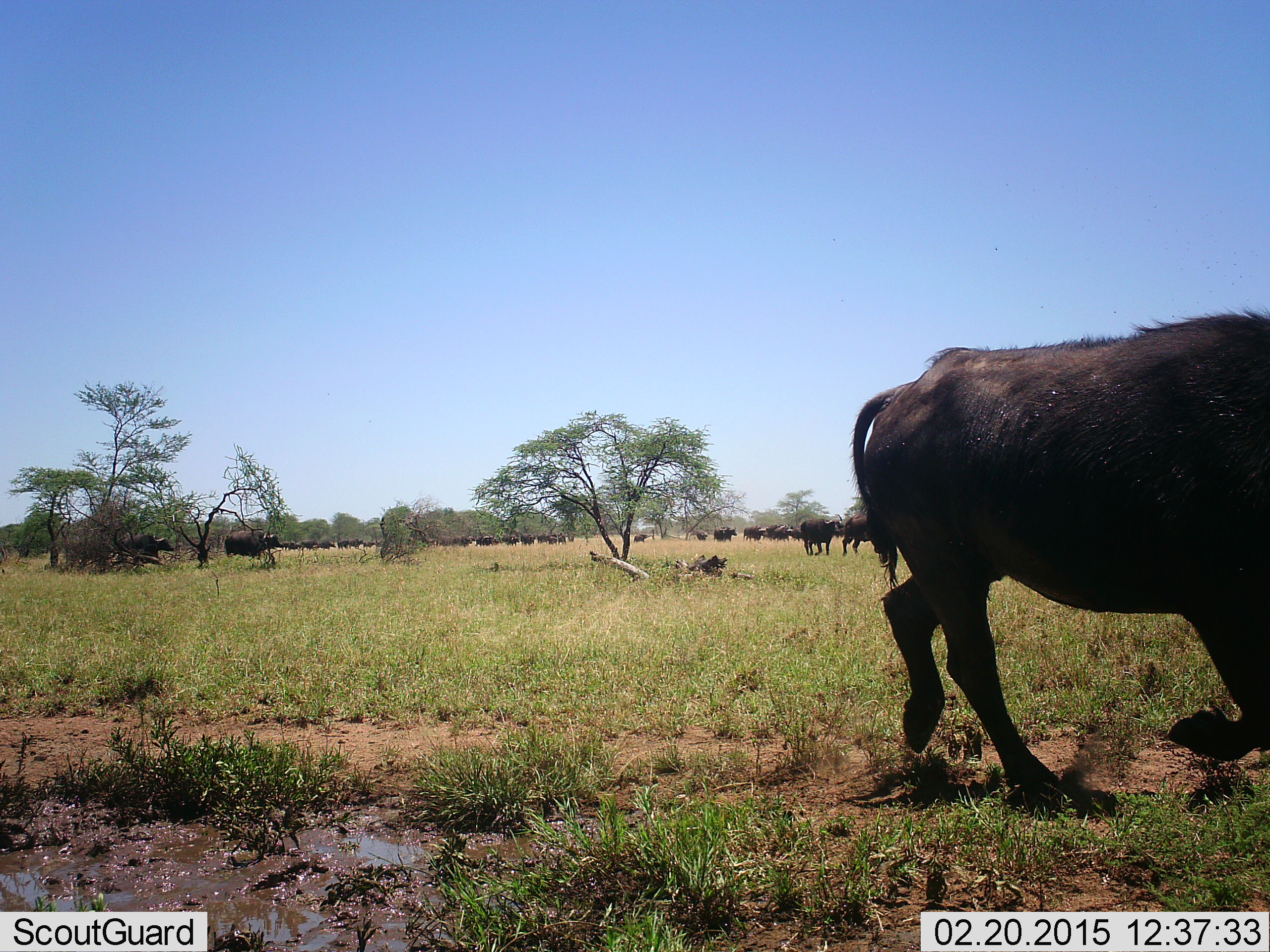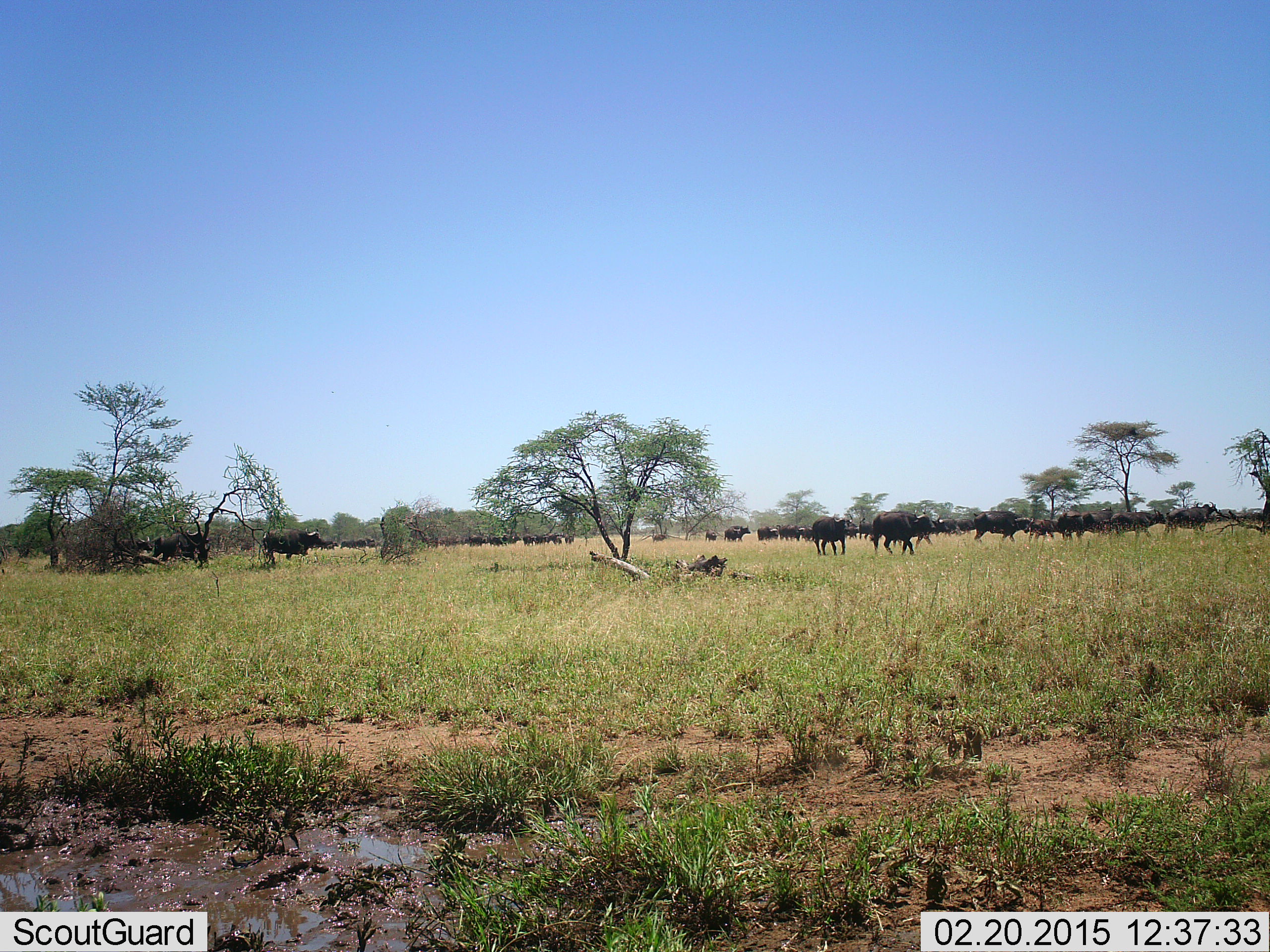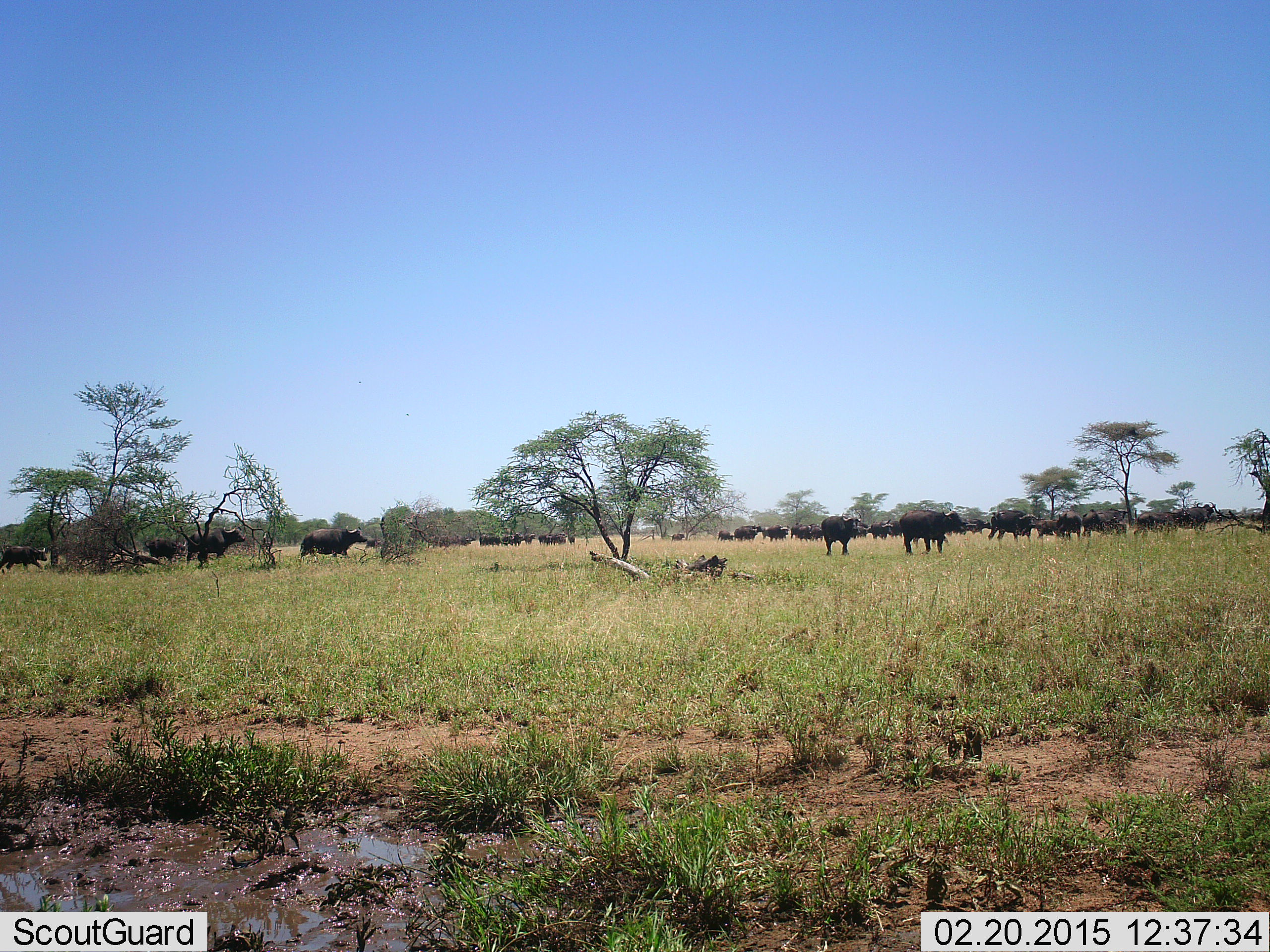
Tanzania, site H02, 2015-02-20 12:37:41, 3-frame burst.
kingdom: Animalia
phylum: Chordata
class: Mammalia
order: Artiodactyla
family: Bovidae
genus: Syncerus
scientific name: Syncerus caffer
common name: cape buffalo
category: buffalo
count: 11-50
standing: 27%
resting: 0%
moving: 100%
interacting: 0%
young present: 9%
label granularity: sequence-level